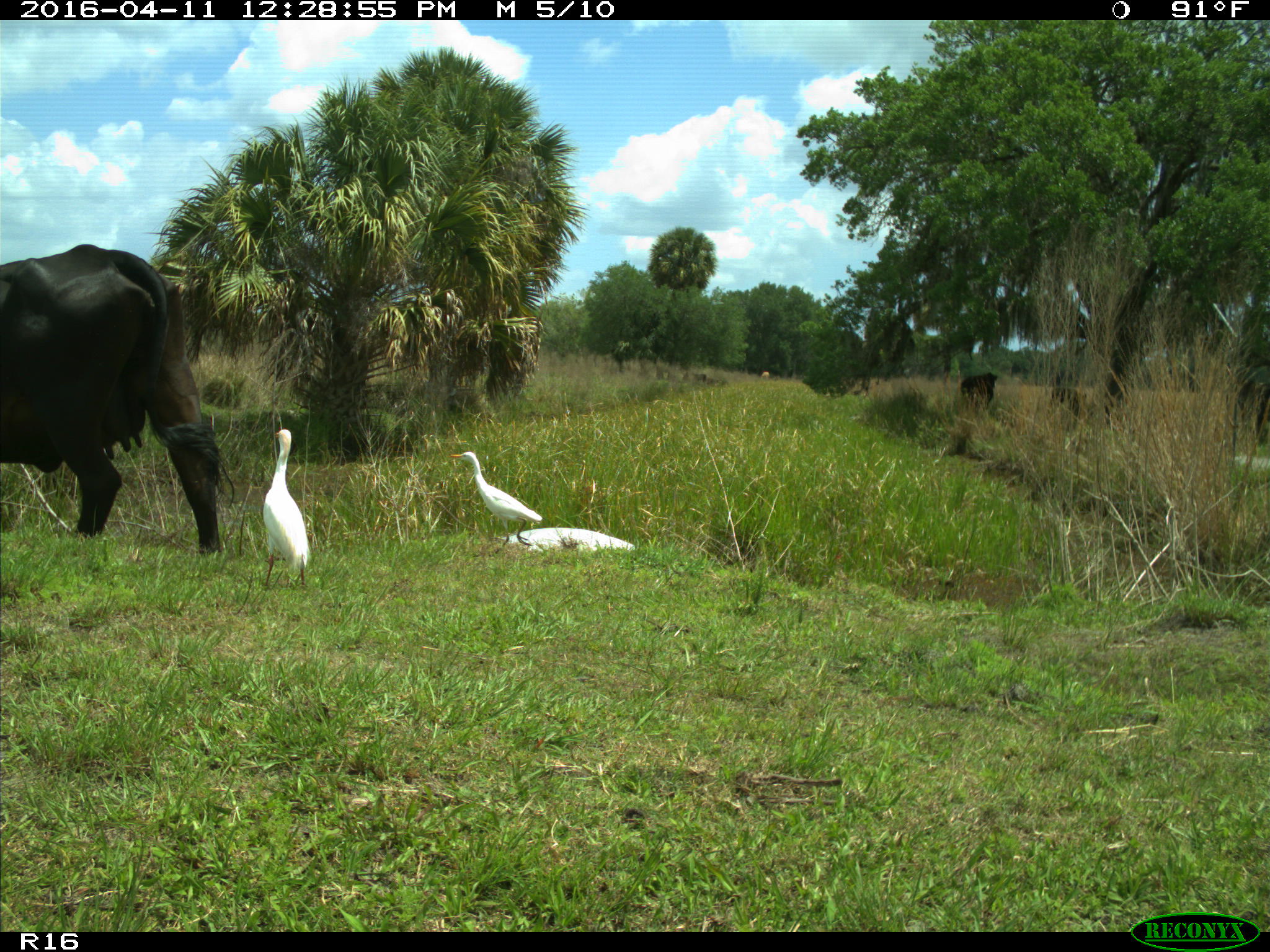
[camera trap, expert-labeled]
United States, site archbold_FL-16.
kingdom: Animalia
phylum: Chordata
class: Mammalia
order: Artiodactyla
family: Bovidae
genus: Bos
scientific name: Bos taurus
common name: domestic cow